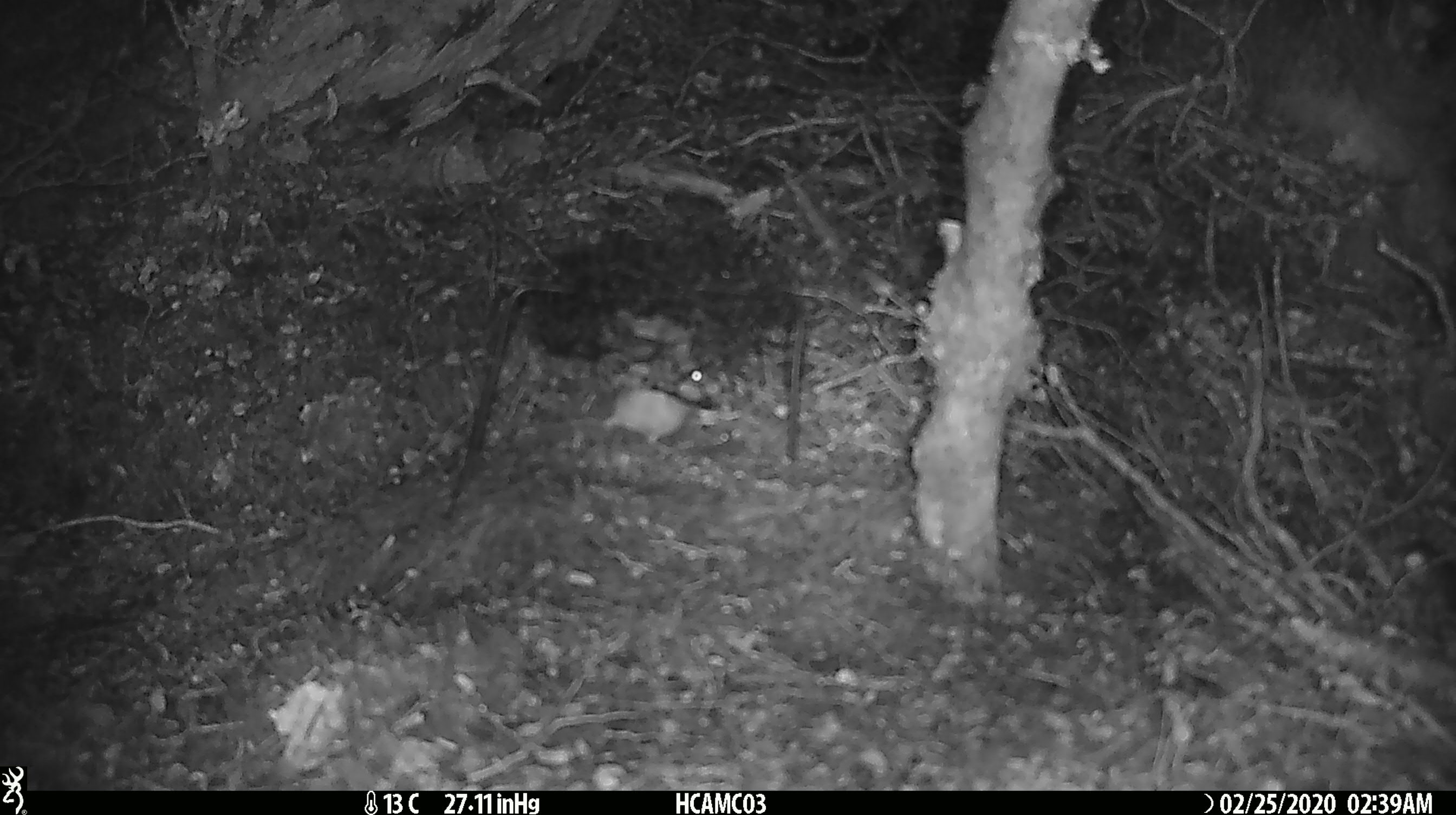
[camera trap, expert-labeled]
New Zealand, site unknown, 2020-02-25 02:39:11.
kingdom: Animalia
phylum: Chordata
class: Mammalia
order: Rodentia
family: Muridae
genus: Mus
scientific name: Mus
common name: mouse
Mouse (Mus).